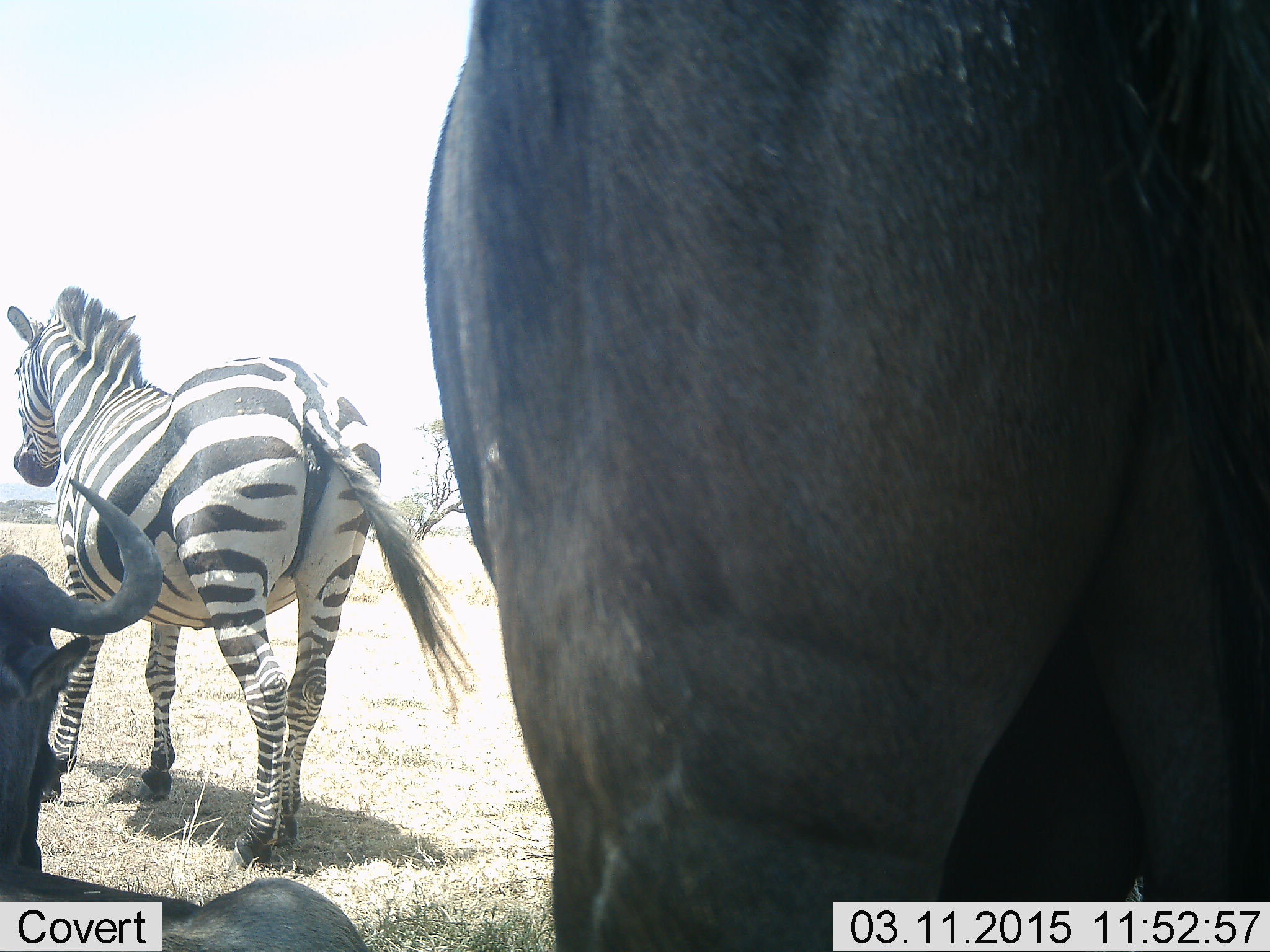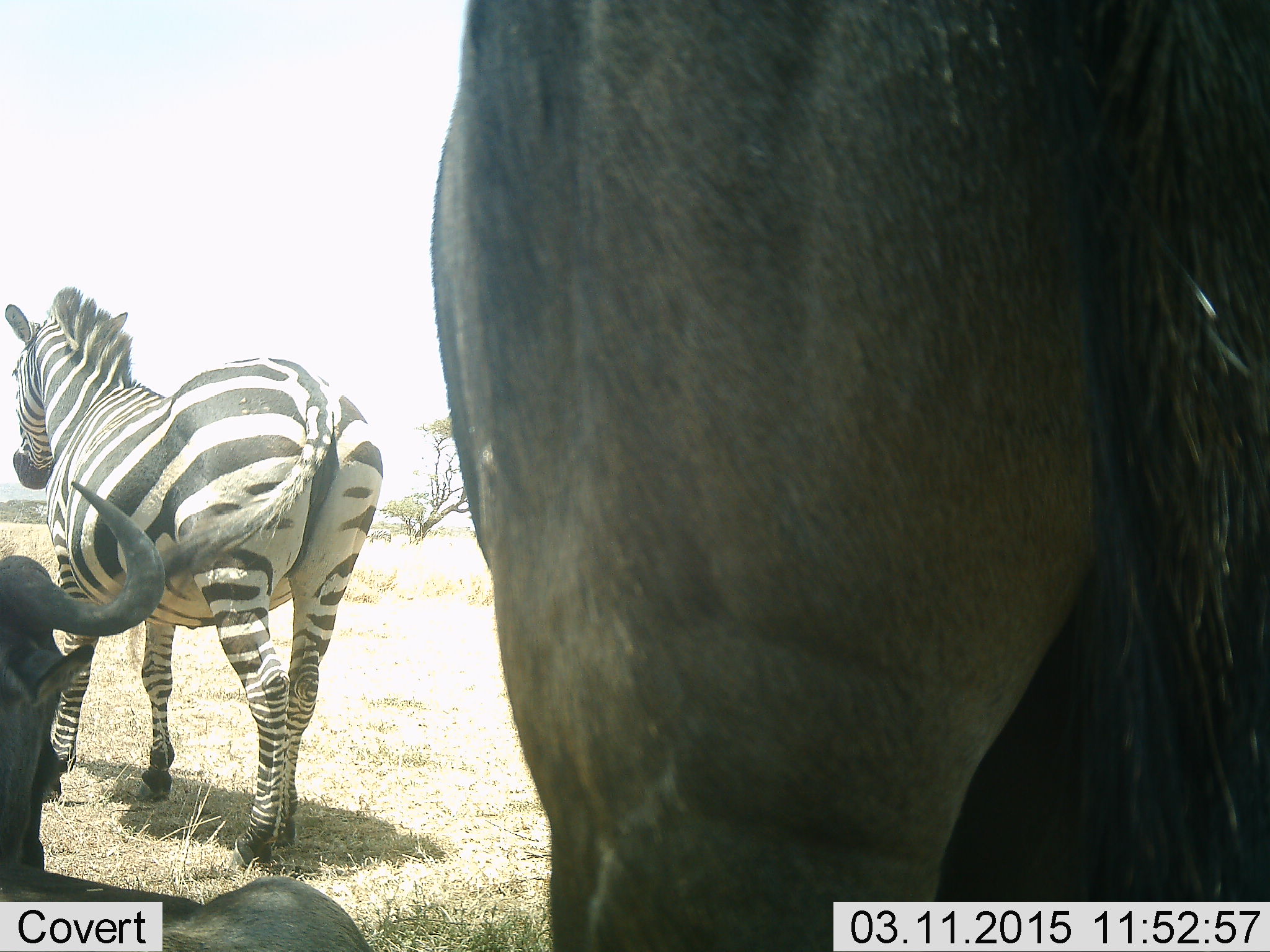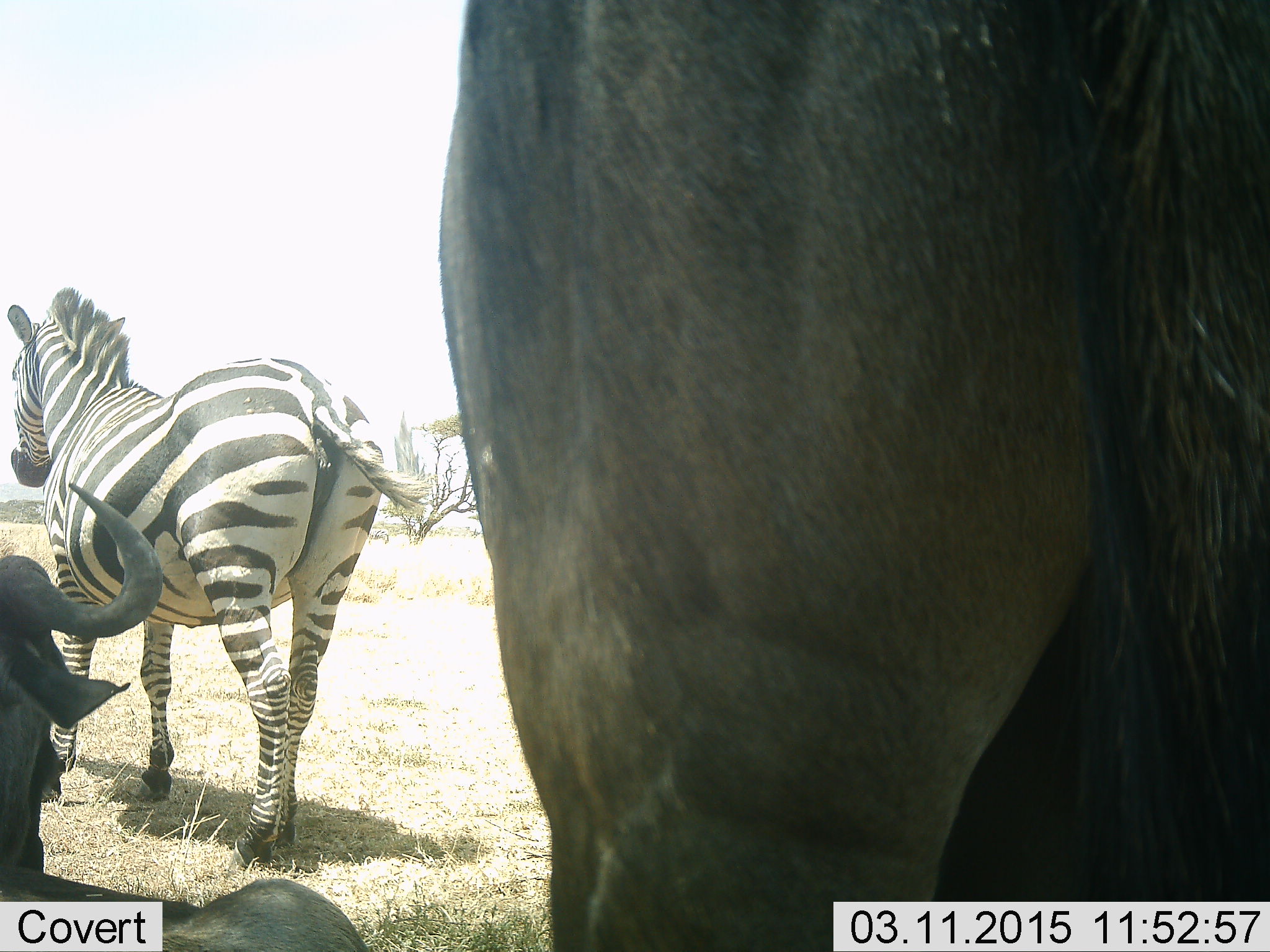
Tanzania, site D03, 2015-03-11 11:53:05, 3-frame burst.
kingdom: Animalia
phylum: Chordata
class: Mammalia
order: Artiodactyla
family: Bovidae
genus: Connochaetes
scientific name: Connochaetes taurinus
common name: blue wildebeest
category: wildebeest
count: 2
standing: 90%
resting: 90%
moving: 0%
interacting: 0%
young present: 0%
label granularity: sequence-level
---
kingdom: Animalia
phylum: Chordata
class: Mammalia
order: Perissodactyla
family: Equidae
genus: Equus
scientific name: Equus quagga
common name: plains zebra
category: zebra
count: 1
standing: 82%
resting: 9%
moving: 9%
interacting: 9%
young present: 0%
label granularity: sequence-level